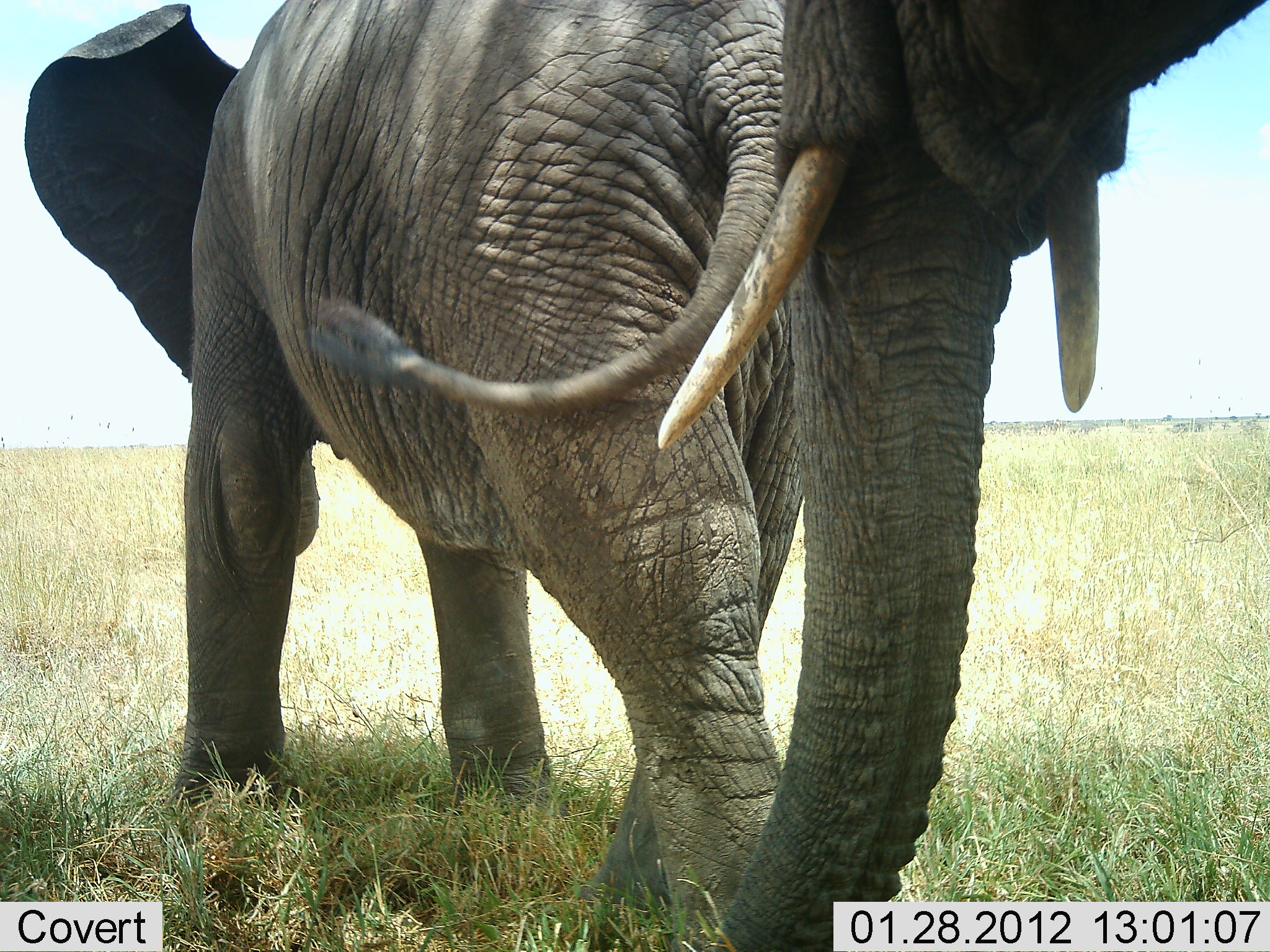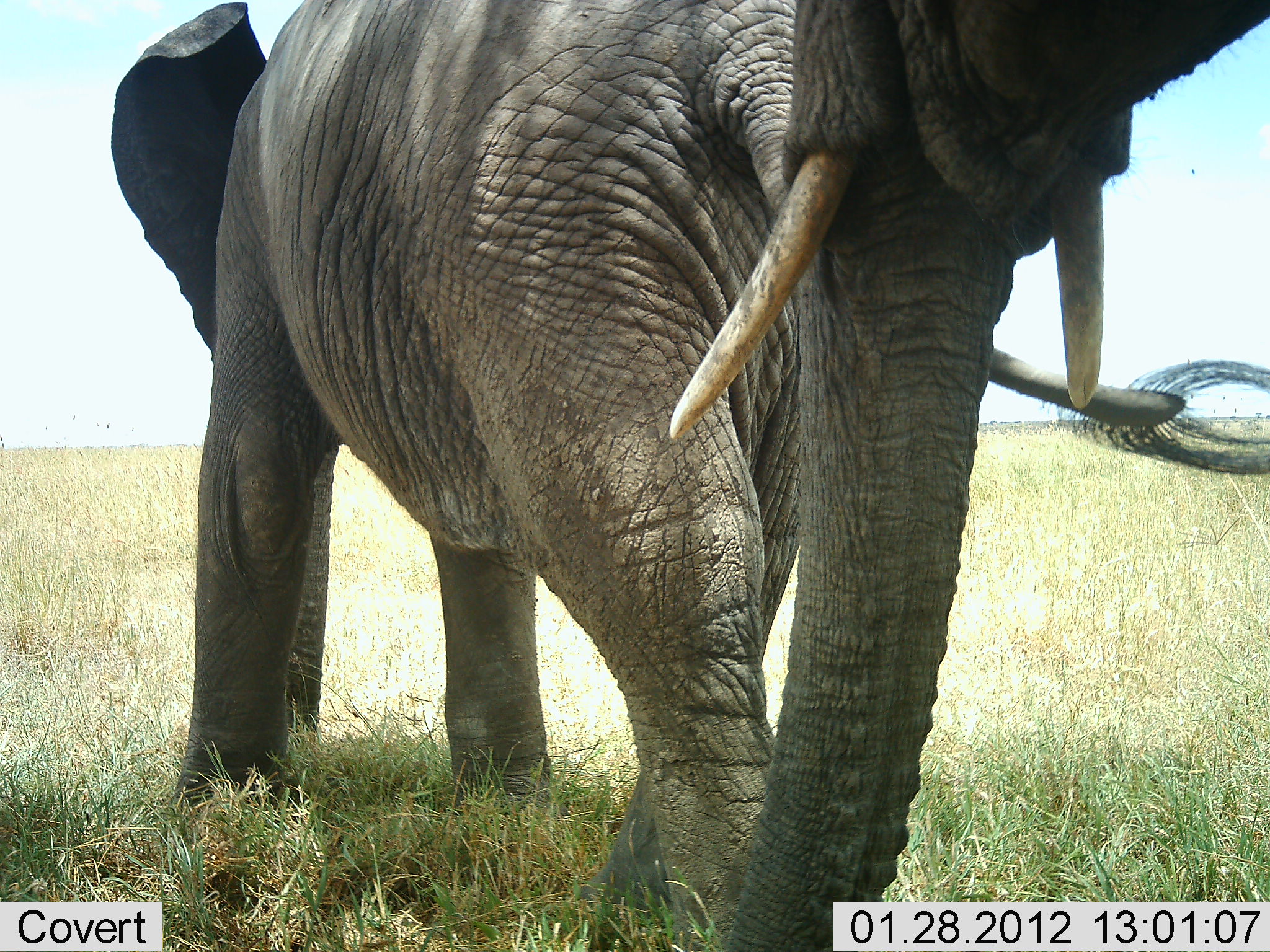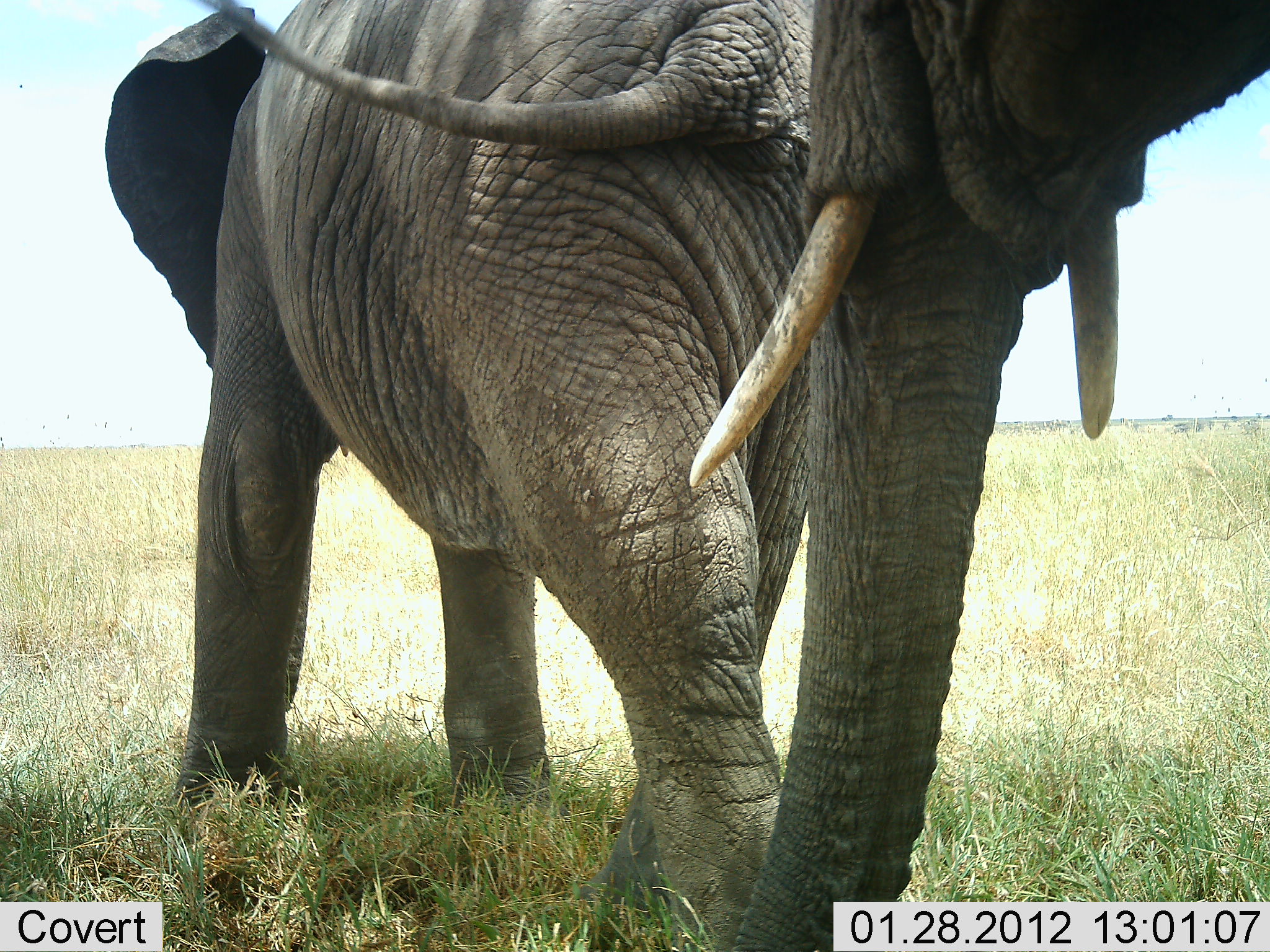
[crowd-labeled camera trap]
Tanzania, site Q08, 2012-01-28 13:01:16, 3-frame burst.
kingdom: Animalia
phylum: Chordata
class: Mammalia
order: Proboscidea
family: Elephantidae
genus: Loxodonta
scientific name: Loxodonta africana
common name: african bush elephant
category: elephant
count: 2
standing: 57%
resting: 0%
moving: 36%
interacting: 0%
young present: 0%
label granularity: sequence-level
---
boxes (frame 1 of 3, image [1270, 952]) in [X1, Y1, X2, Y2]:
animal: [27, 1, 885, 952]; [656, 0, 1270, 952]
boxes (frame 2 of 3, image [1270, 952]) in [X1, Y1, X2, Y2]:
animal: [110, 1, 1270, 951]; [668, 1, 1269, 952]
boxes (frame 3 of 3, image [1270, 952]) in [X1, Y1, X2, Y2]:
animal: [103, 1, 898, 952]; [684, 0, 1268, 952]